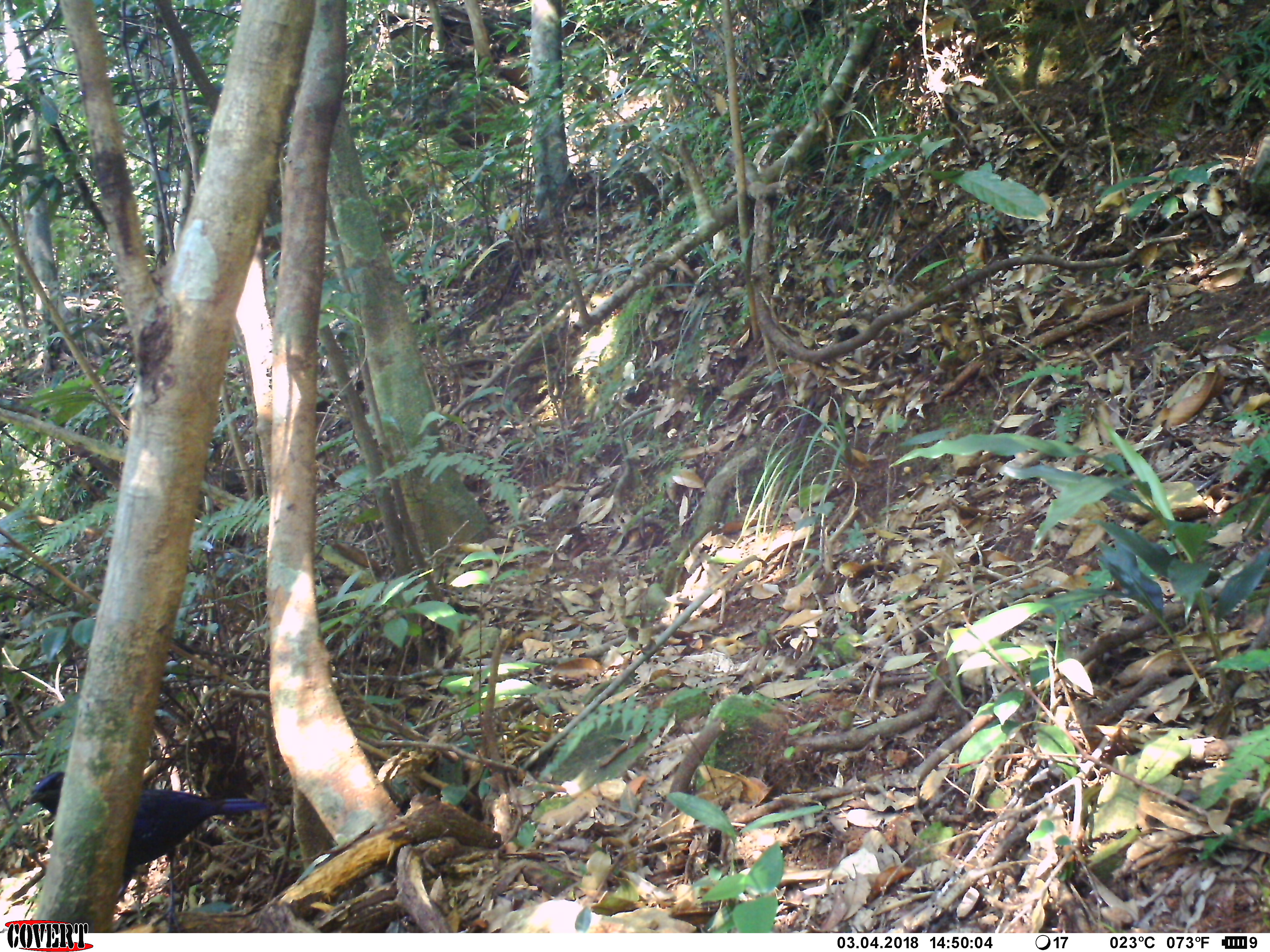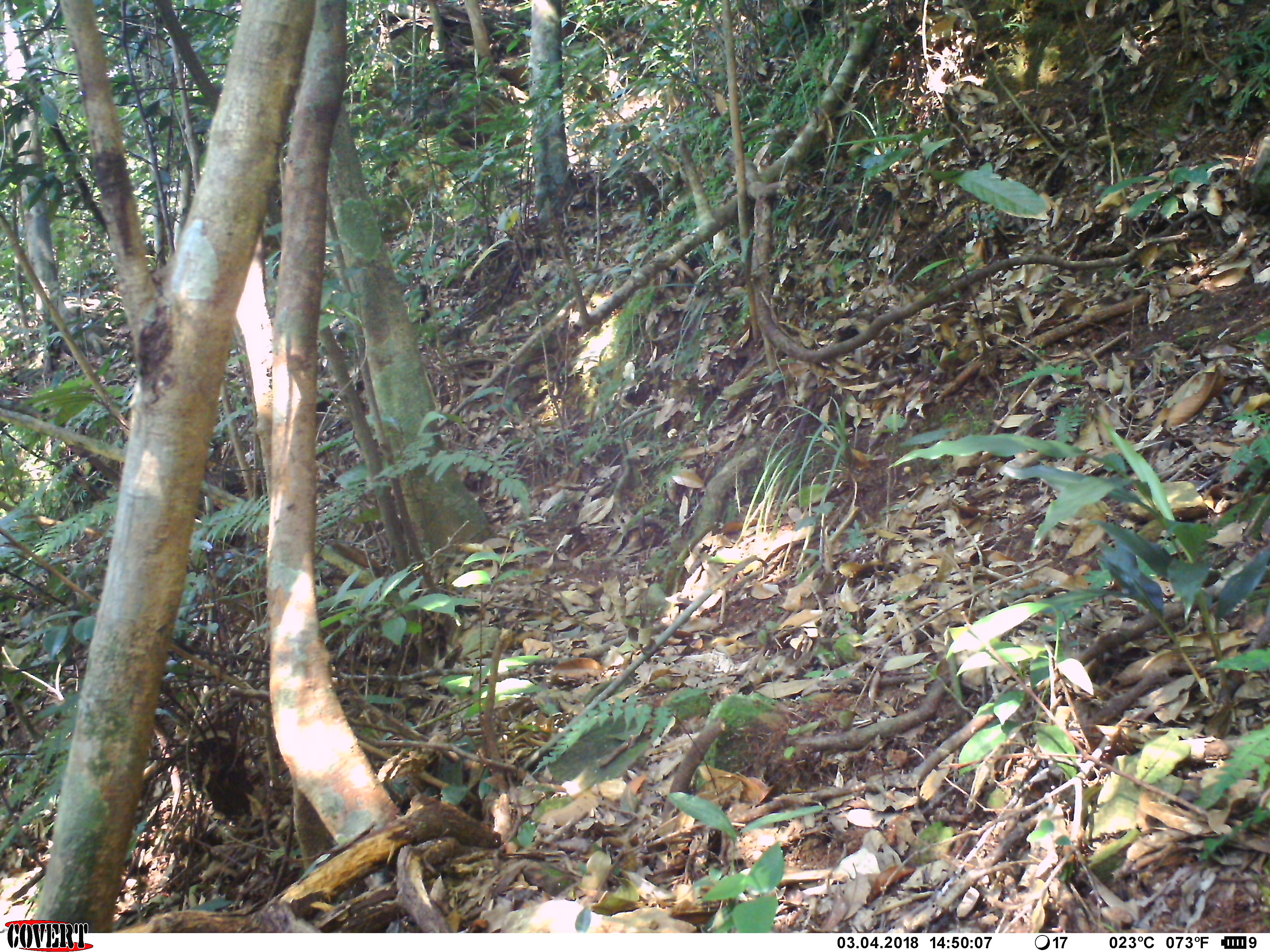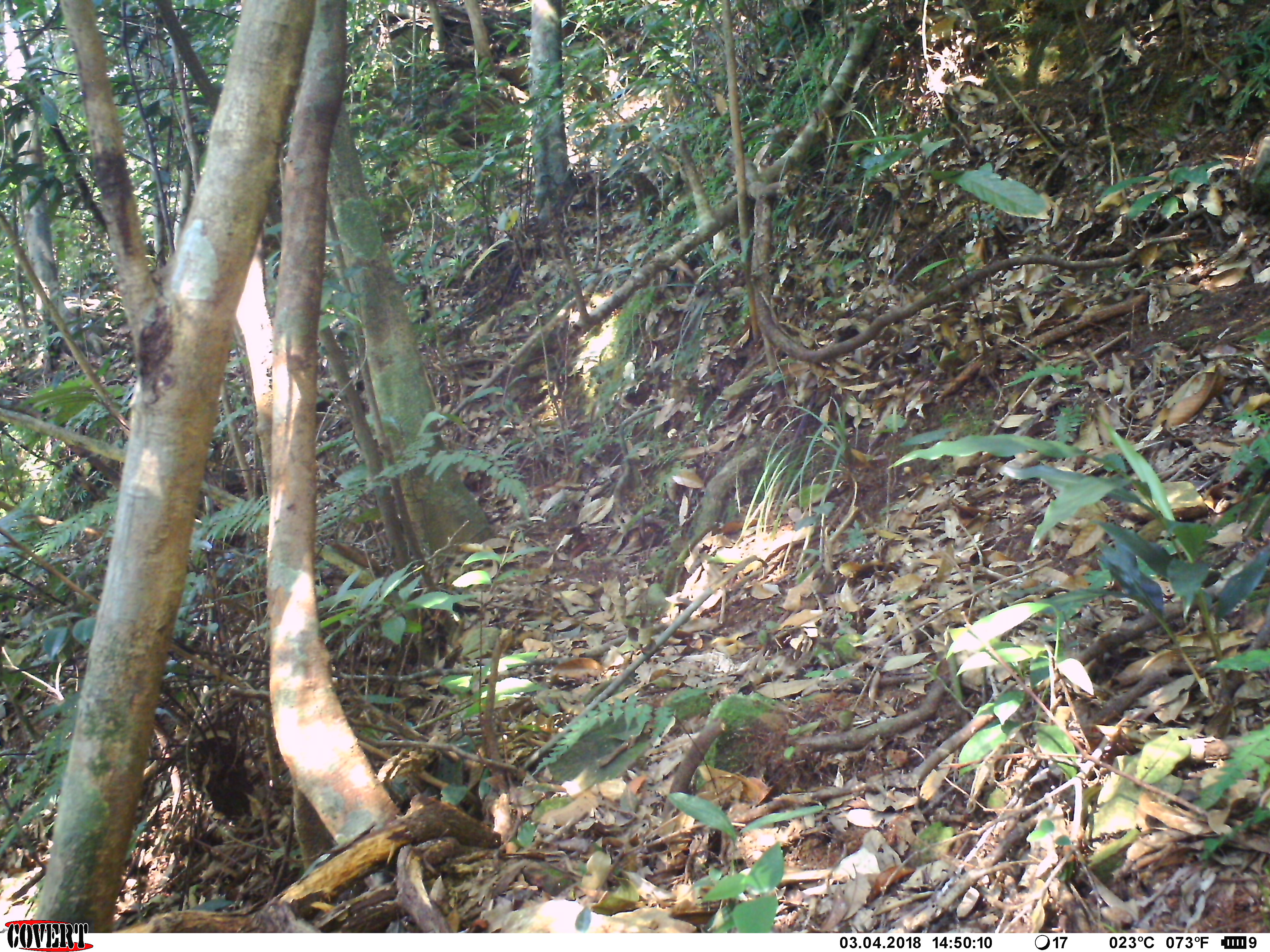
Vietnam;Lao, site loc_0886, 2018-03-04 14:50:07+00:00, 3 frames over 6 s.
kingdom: Animalia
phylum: Chordata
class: Aves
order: Passeriformes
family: Muscicapidae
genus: Myophonus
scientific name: Myophonus caeruleus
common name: blue whistling thrush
Blue whistling thrush (Myophonus caeruleus). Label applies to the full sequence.